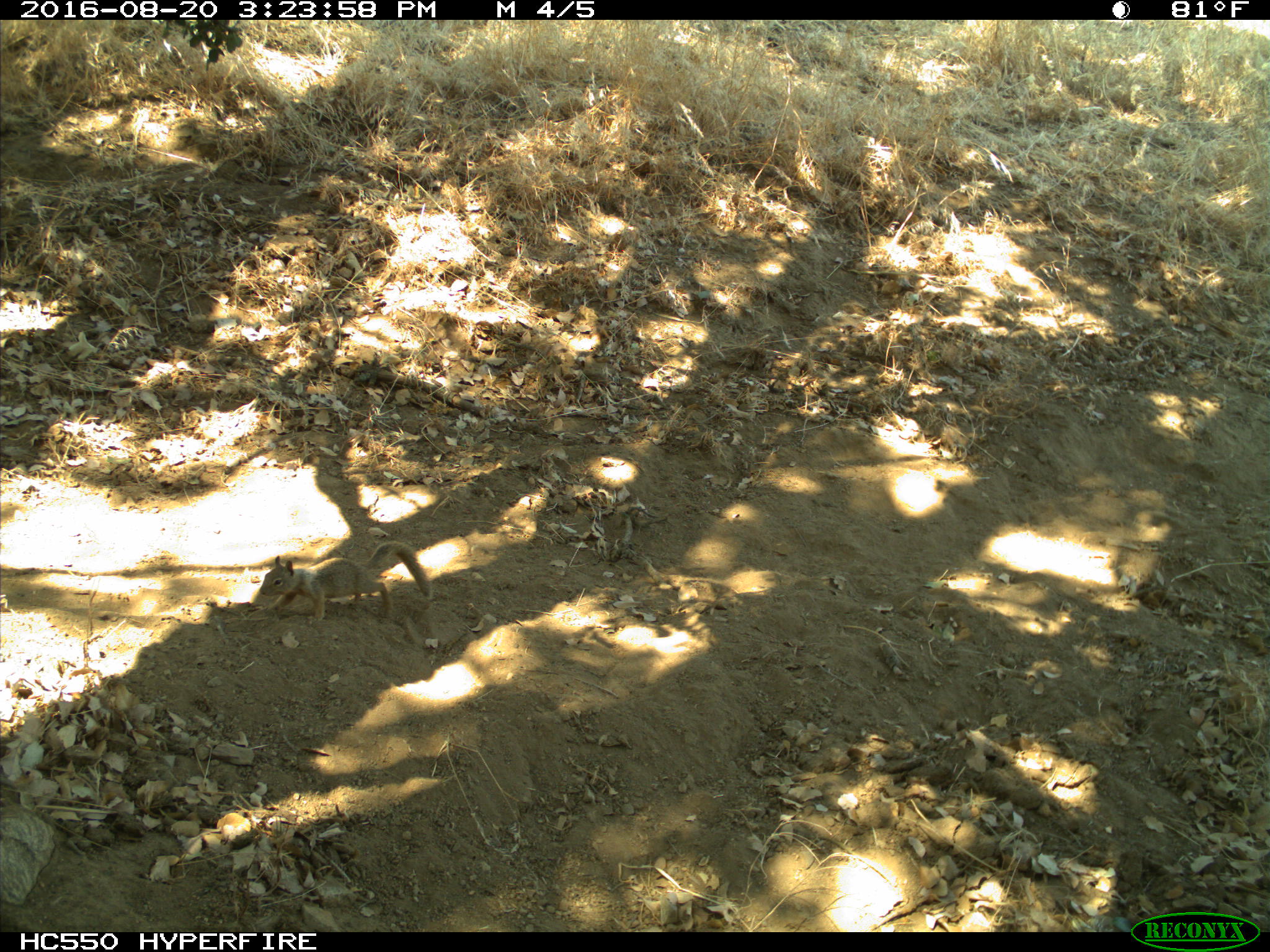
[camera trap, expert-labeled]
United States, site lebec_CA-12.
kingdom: Animalia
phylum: Chordata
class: Mammalia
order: Rodentia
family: Sciuridae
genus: Otospermophilus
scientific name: Otospermophilus beecheyi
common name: california ground squirrel